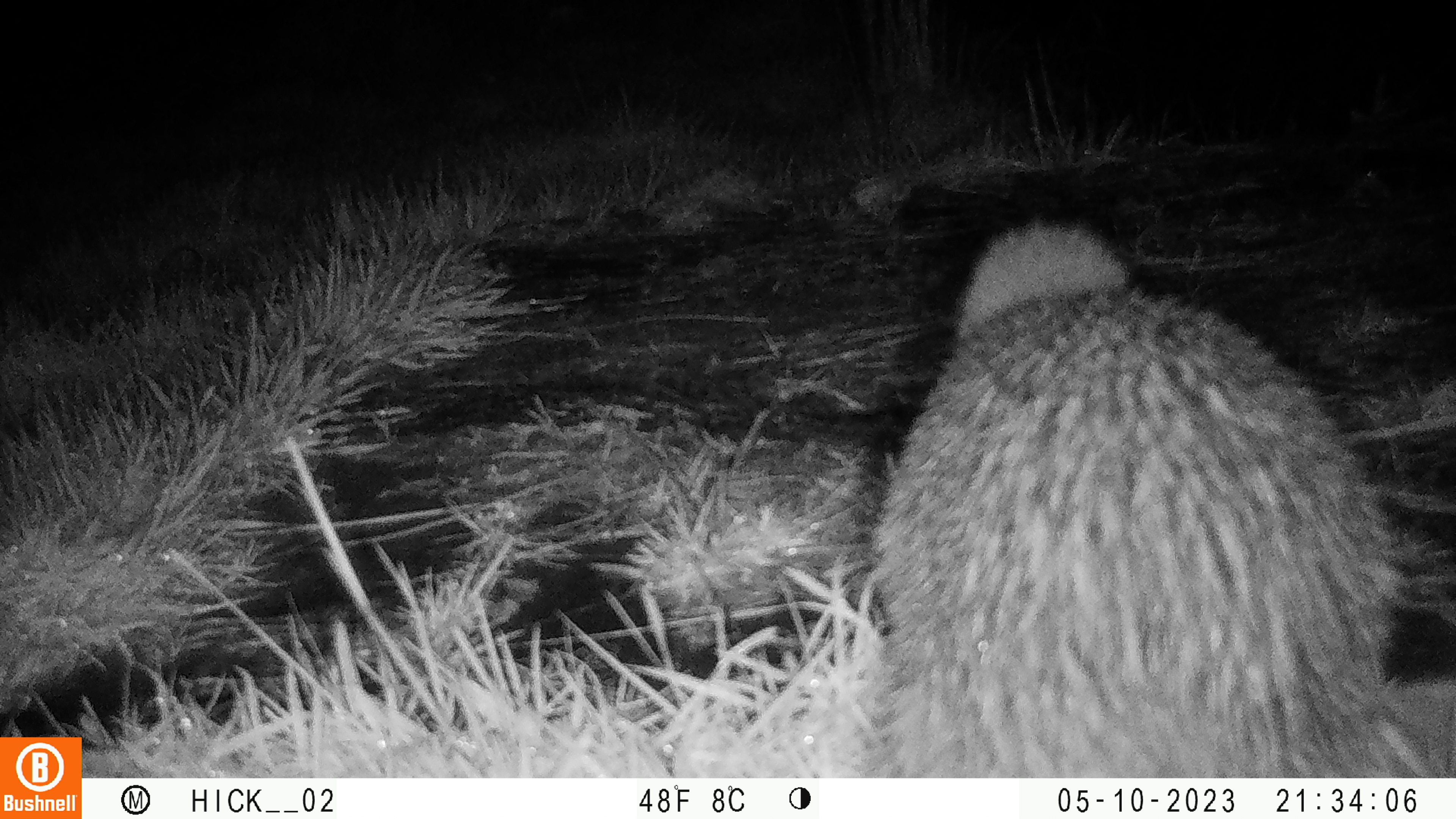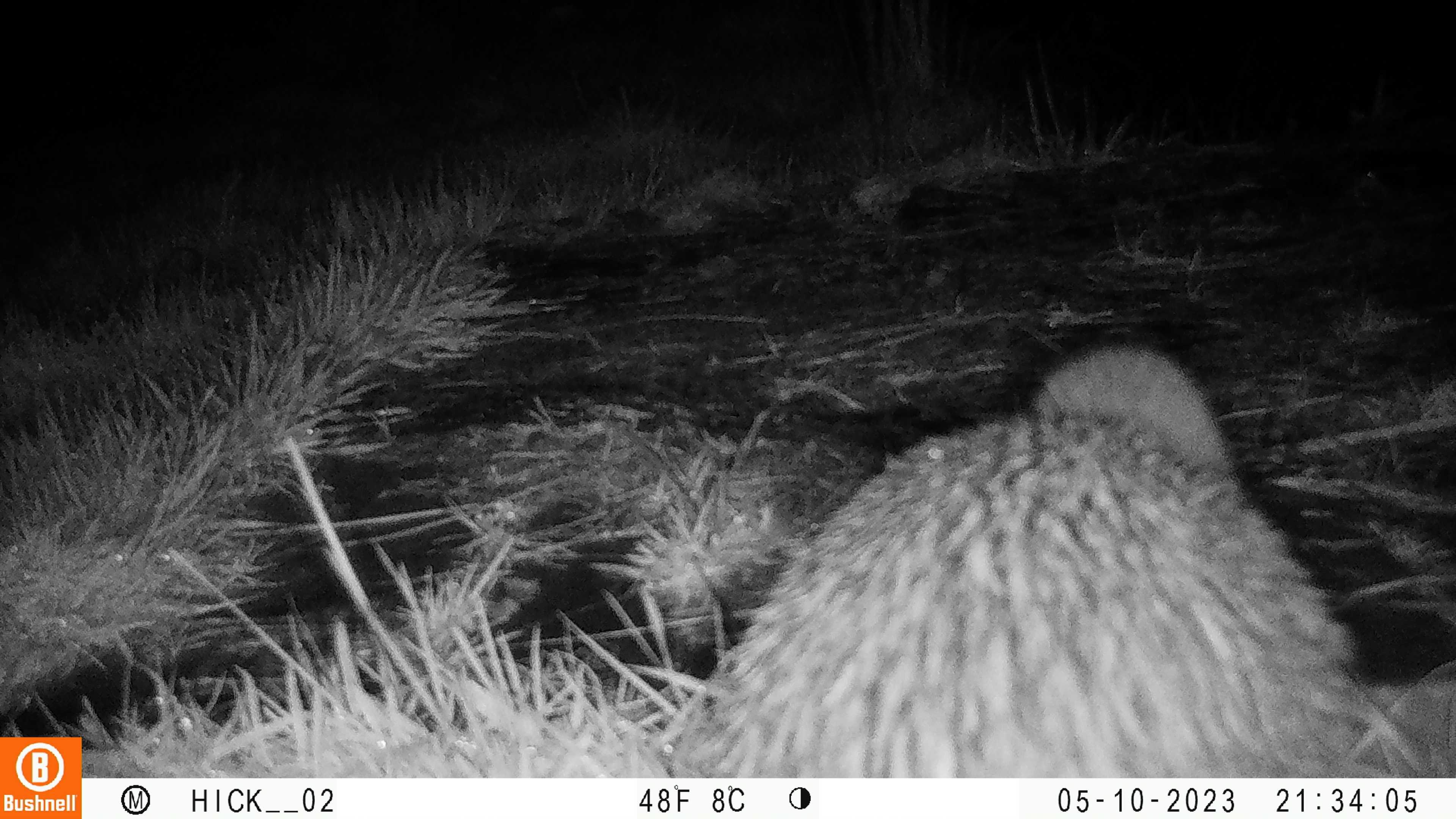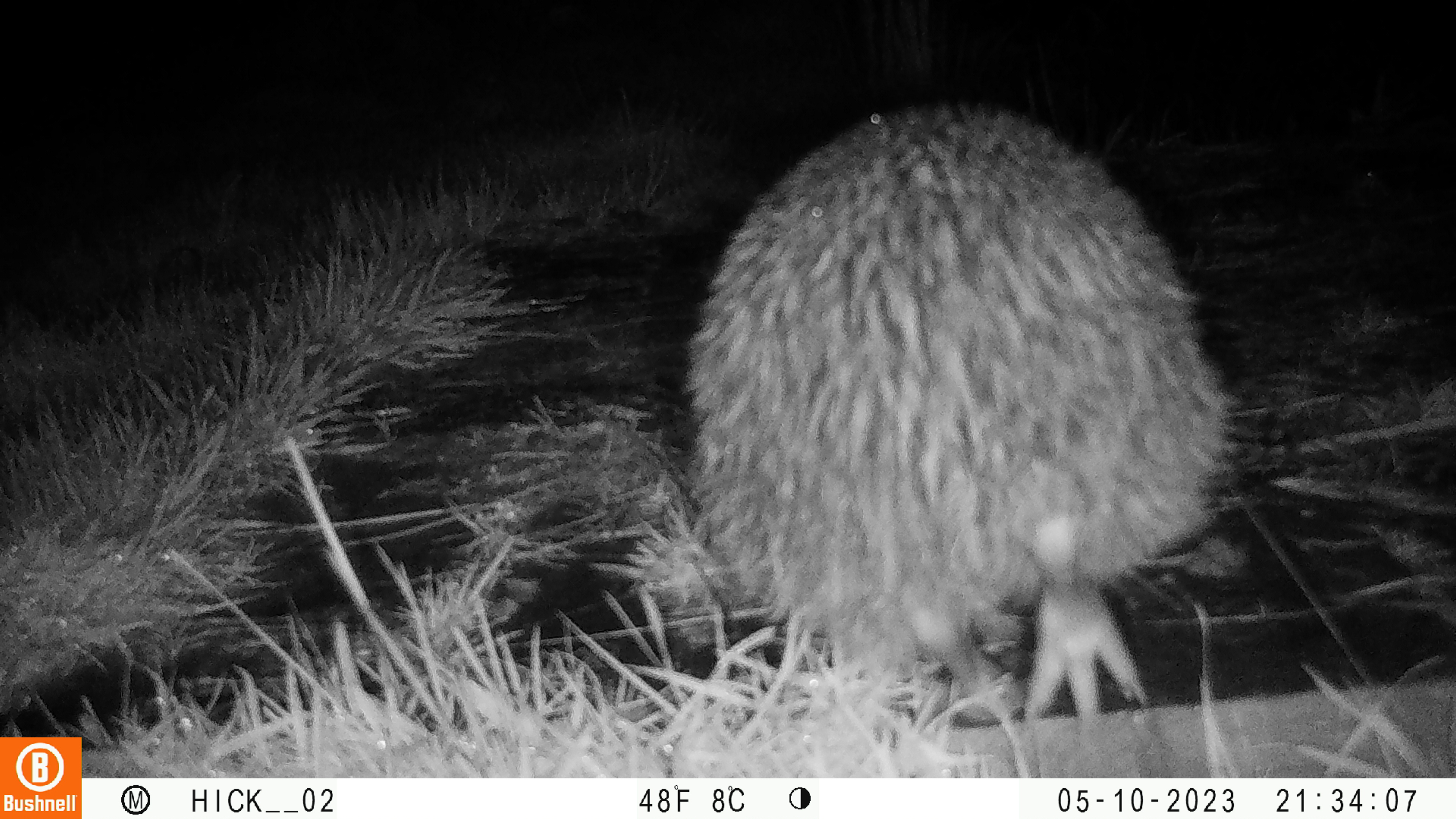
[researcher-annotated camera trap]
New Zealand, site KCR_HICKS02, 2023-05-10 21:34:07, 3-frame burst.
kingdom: Animalia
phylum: Chordata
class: Aves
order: Apterygiformes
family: Apterygidae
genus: Apteryx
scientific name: Apteryx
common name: kiwi